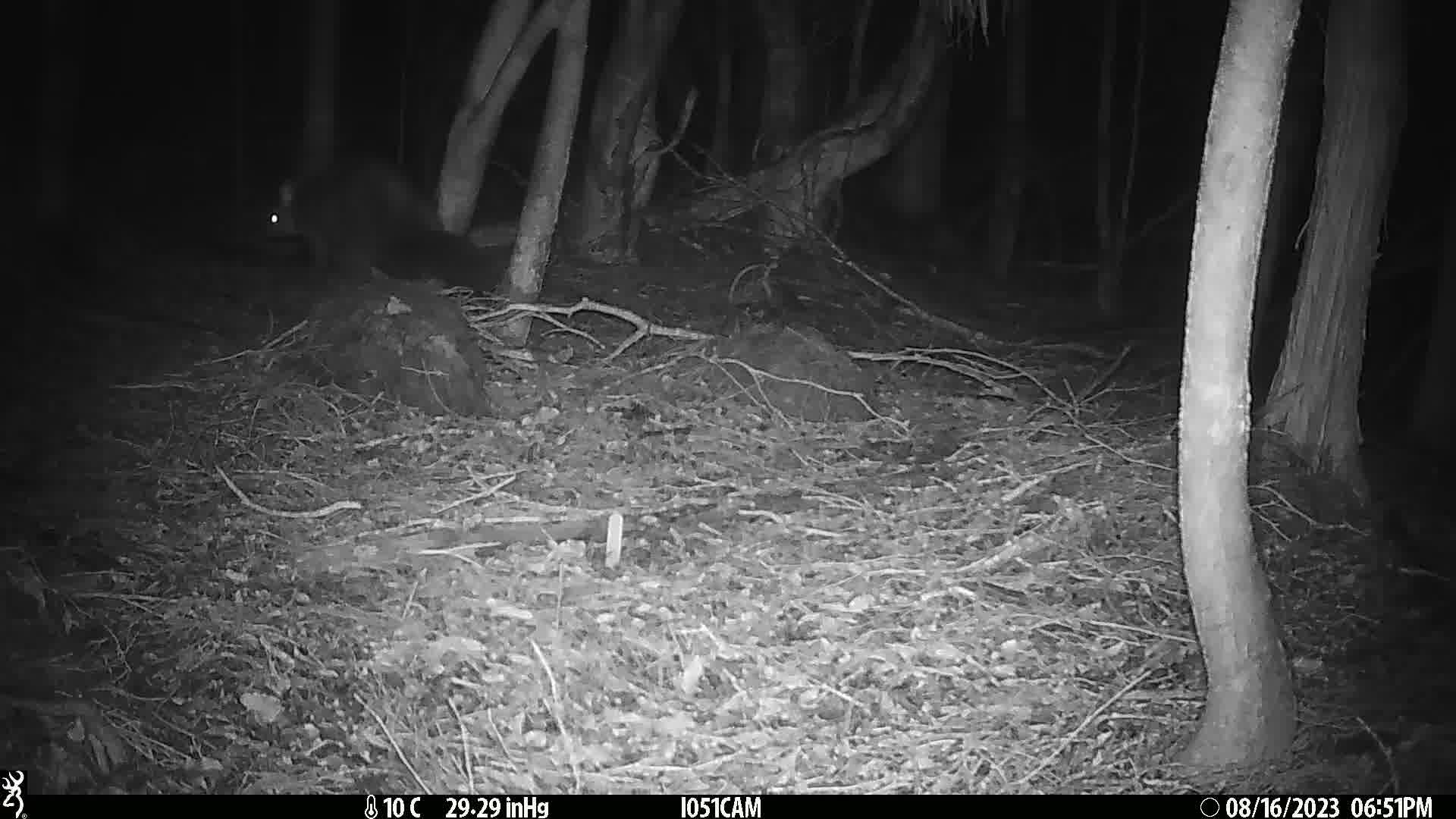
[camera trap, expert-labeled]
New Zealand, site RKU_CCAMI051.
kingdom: Animalia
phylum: Chordata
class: Mammalia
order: Diprotodontia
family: Phalangeridae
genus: Trichosurus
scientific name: Trichosurus vulpecula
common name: common brushtail possum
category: possum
Possum (common brushtail possum) (Trichosurus vulpecula).